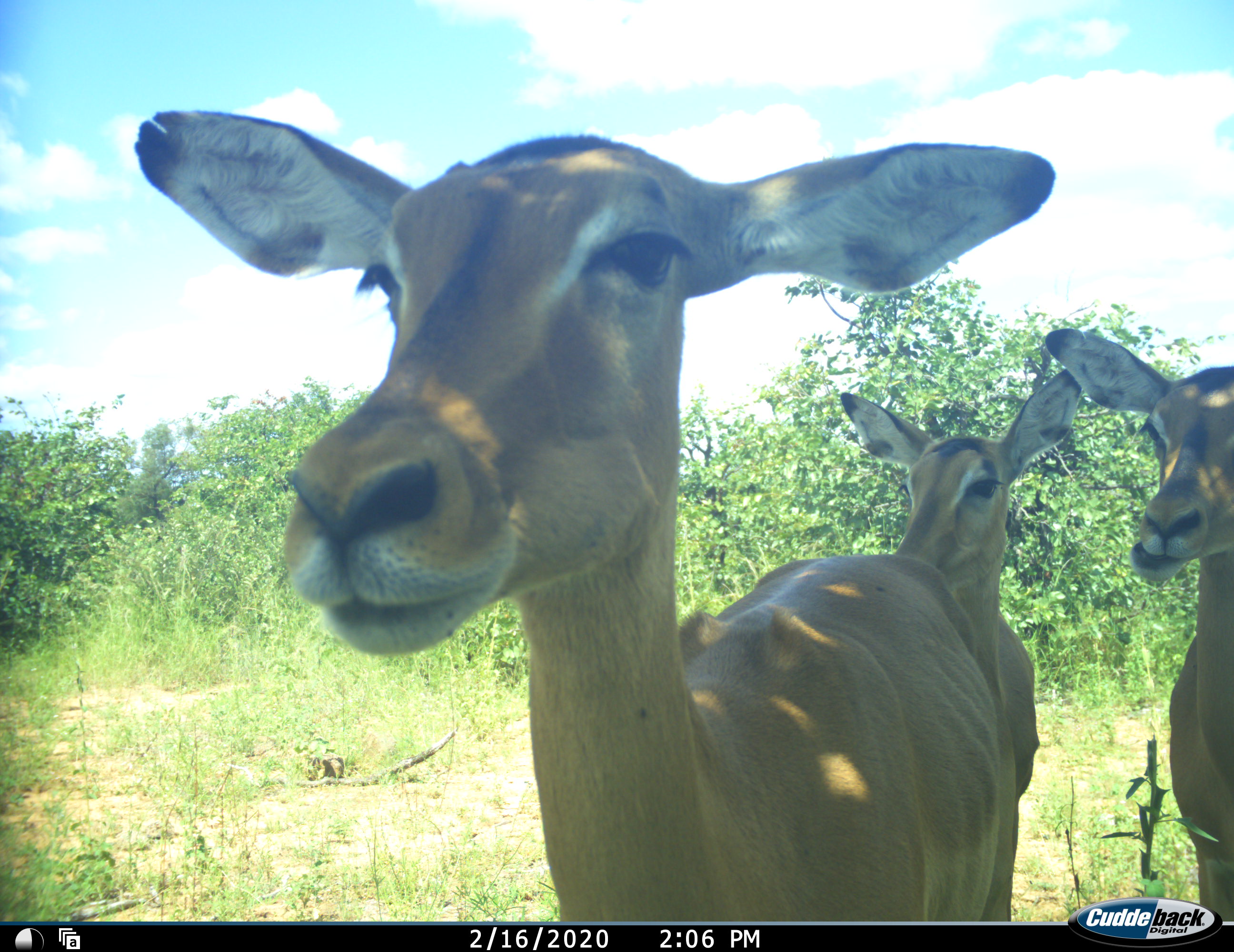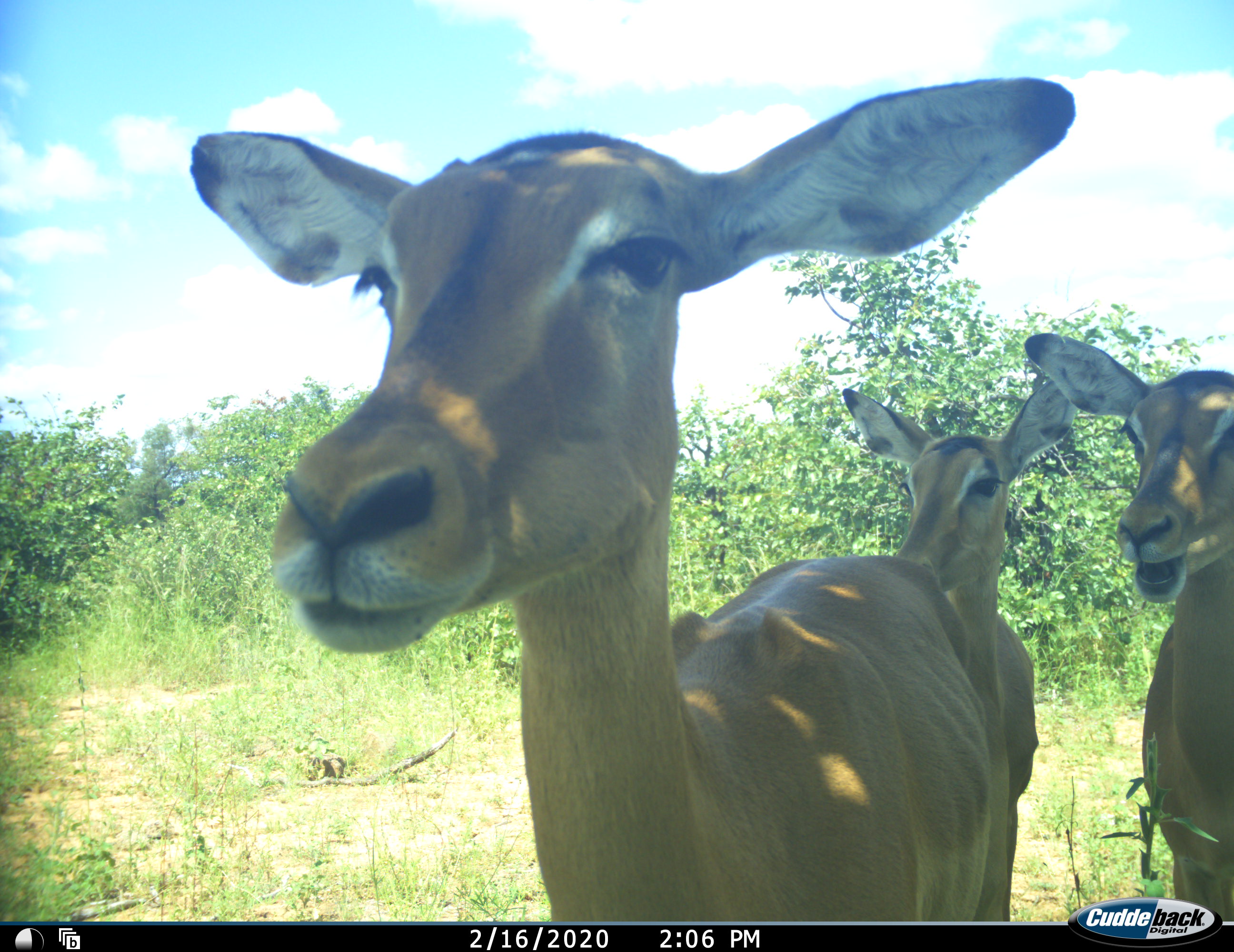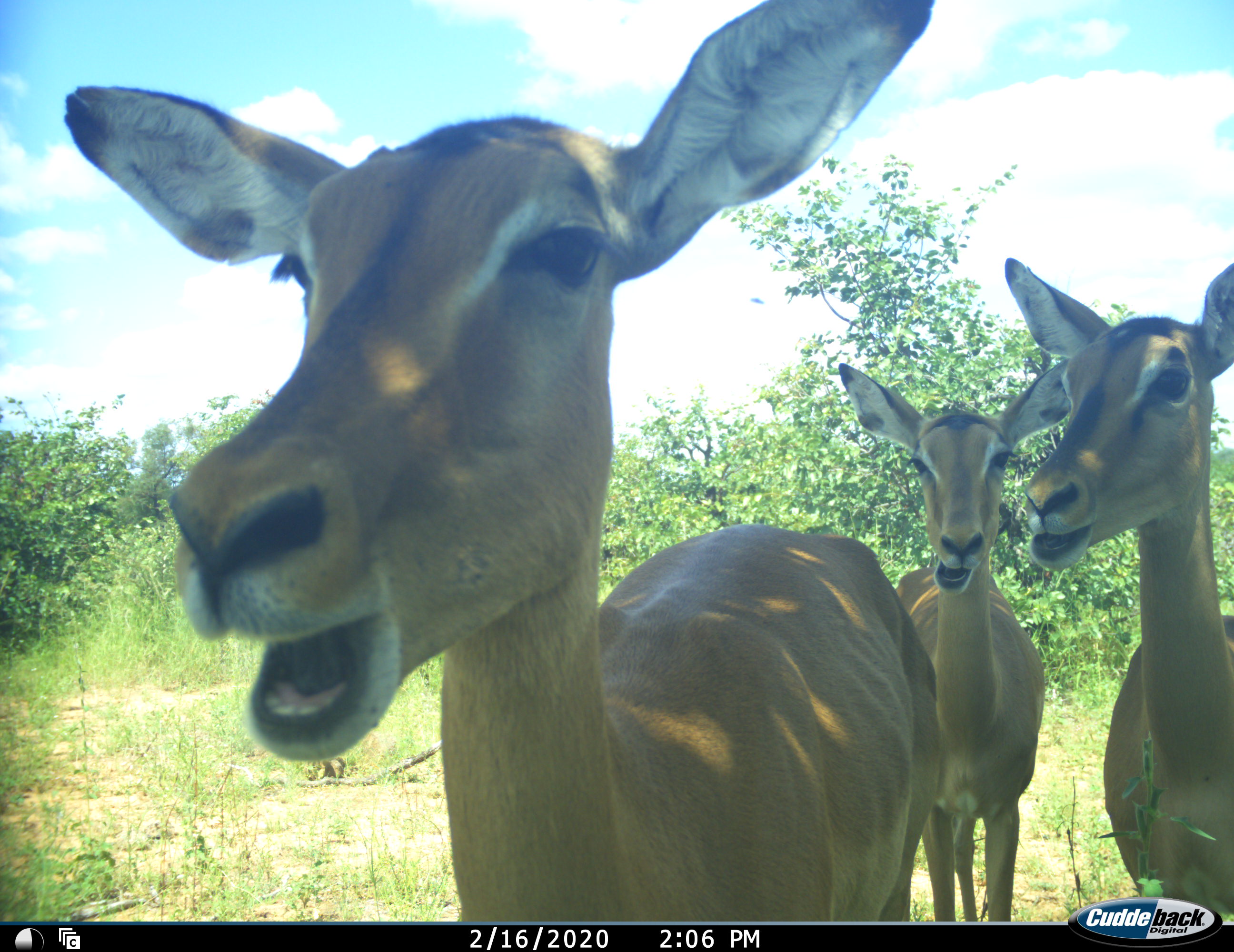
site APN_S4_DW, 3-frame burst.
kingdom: Animalia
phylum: Chordata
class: Mammalia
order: Artiodactyla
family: Bovidae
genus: Aepyceros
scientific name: Aepyceros melampus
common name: impala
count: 3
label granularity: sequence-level